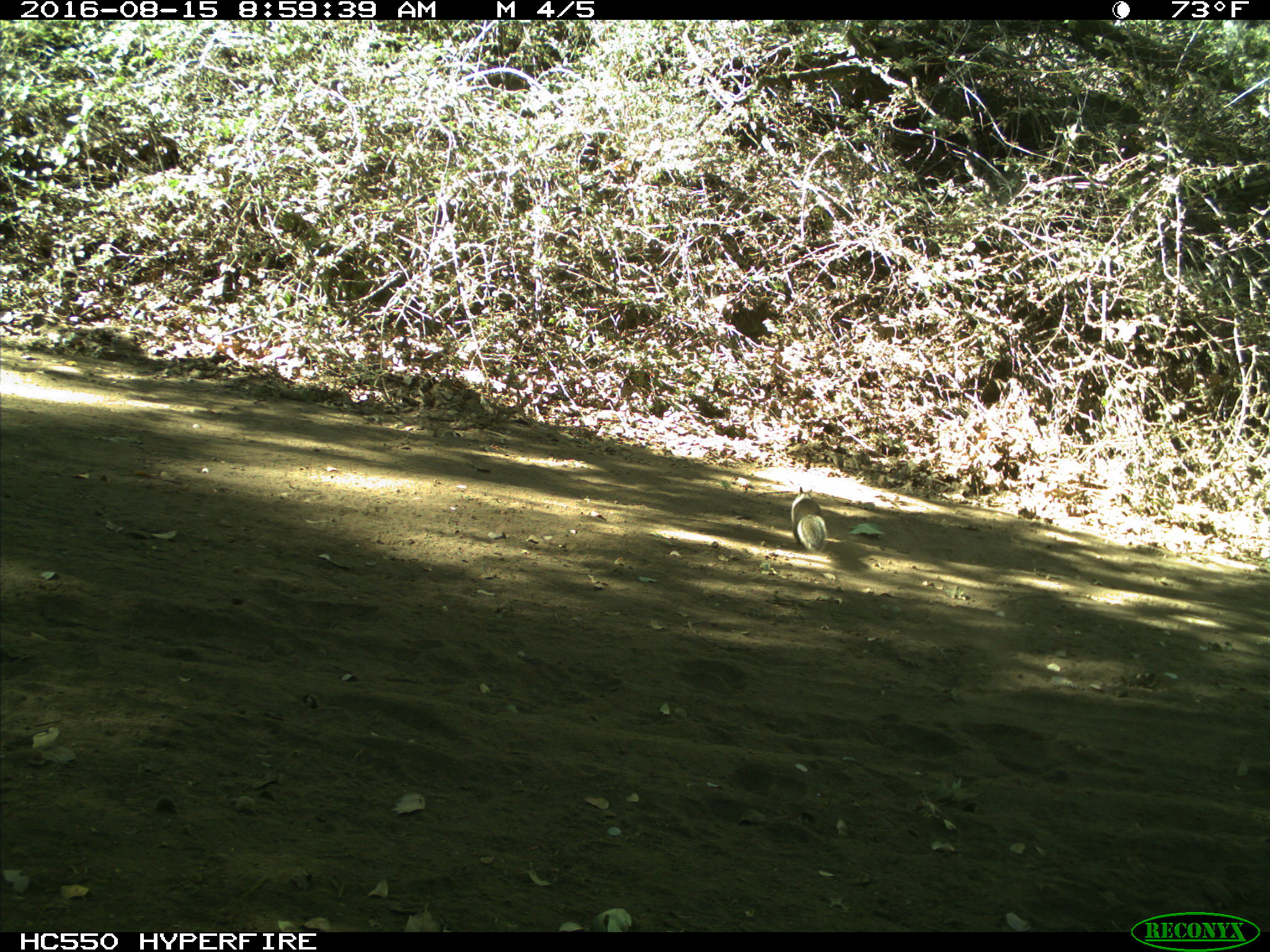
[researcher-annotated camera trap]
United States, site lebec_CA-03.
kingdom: Animalia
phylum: Chordata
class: Mammalia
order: Rodentia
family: Sciuridae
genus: Otospermophilus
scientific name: Otospermophilus beecheyi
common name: california ground squirrel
Otospermophilus beecheyi (california ground squirrel).